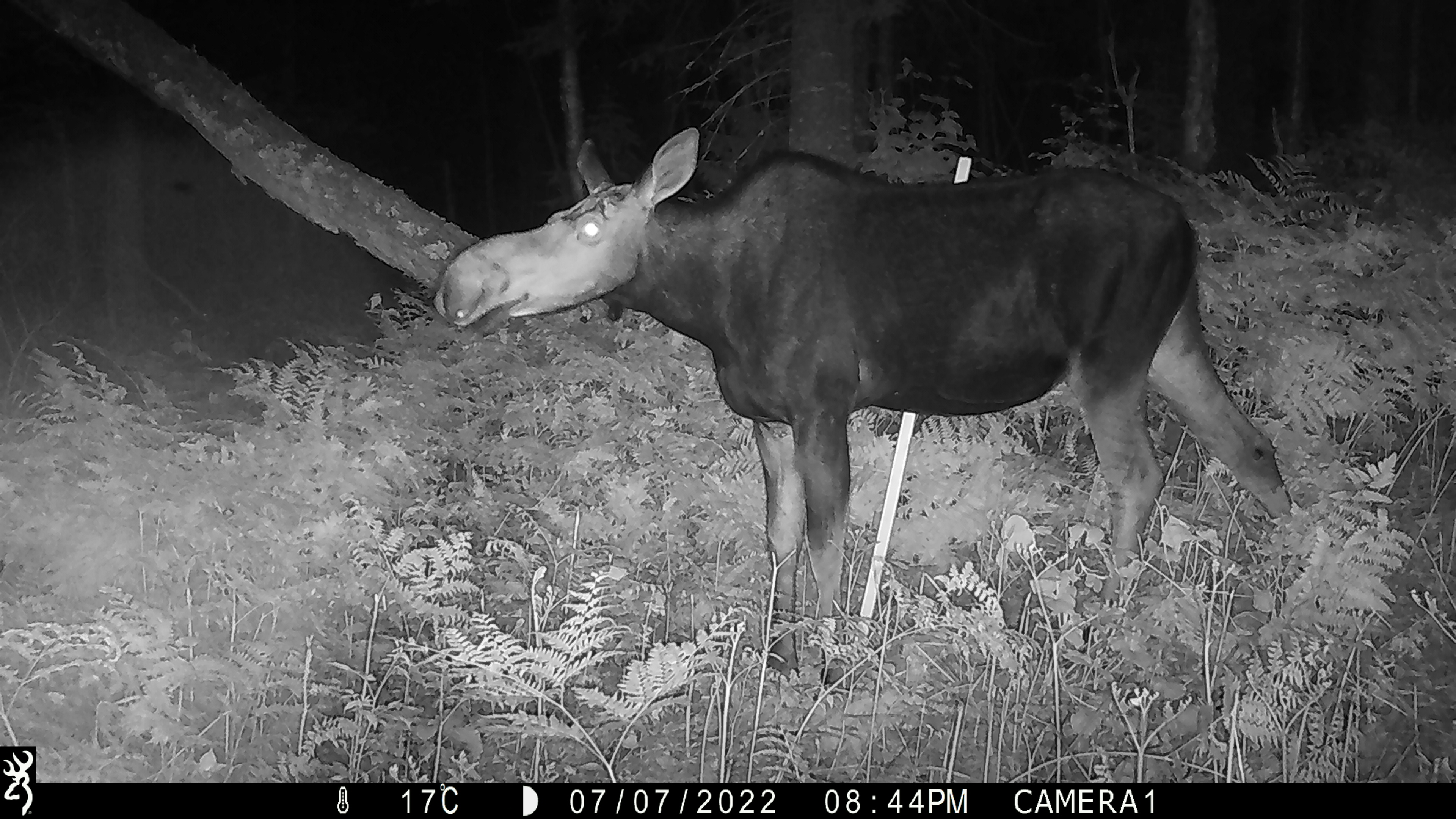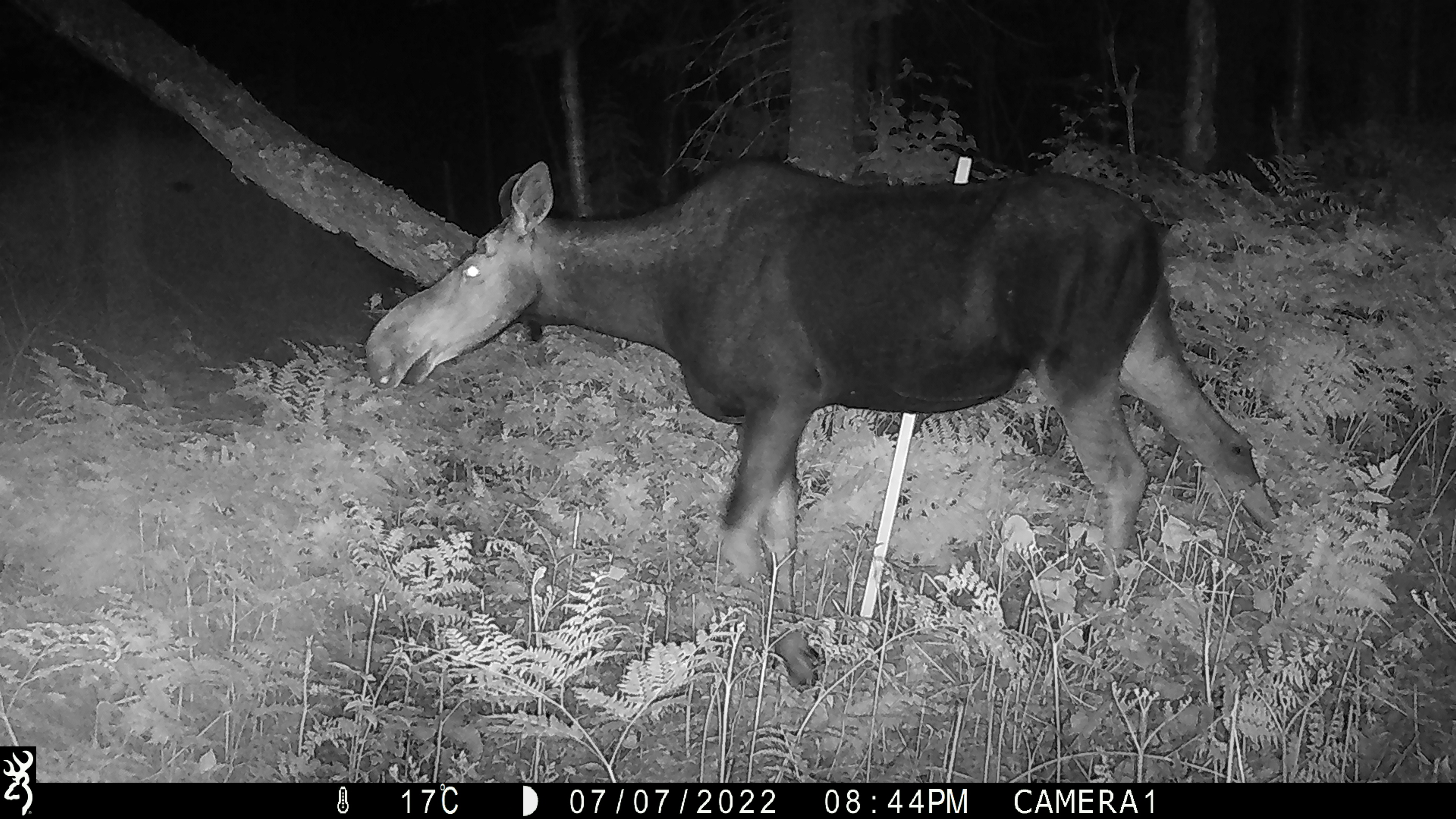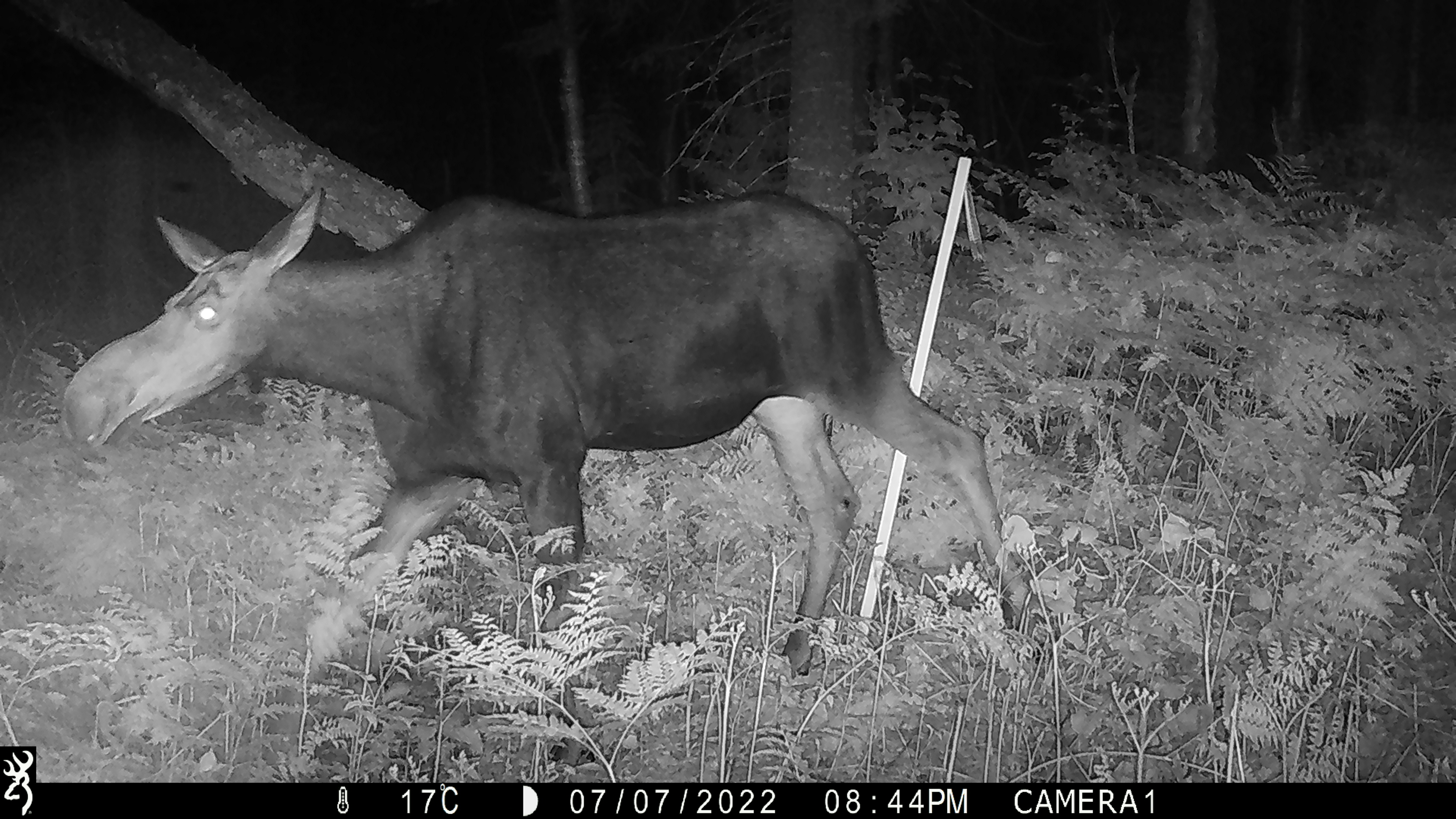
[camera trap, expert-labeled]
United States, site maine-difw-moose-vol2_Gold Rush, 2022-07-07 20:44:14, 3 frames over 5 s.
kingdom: Animalia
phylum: Chordata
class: Mammalia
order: Artiodactyla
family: Cervidae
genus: Alces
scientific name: Alces alces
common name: moose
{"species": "moose (Alces alces)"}